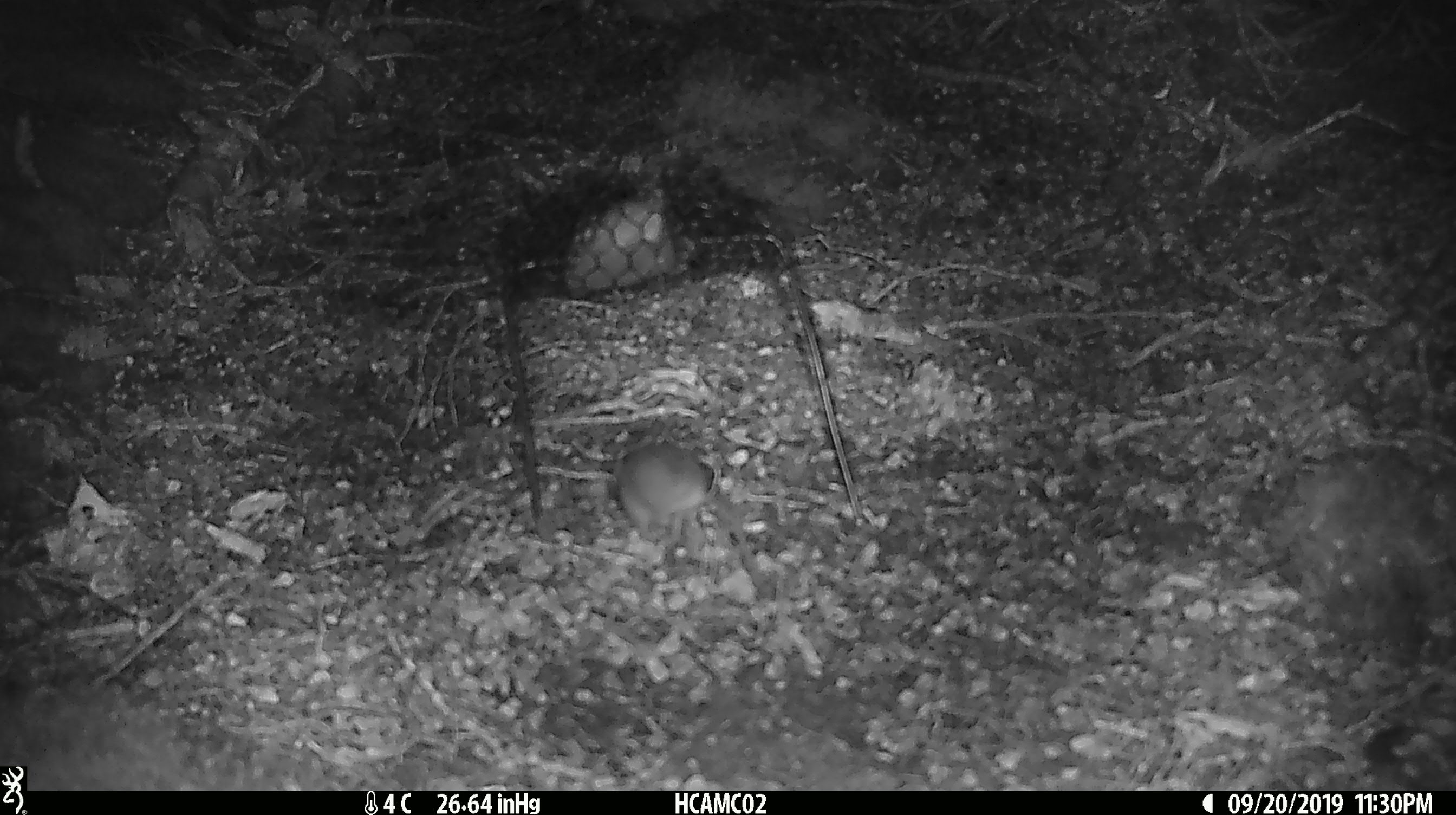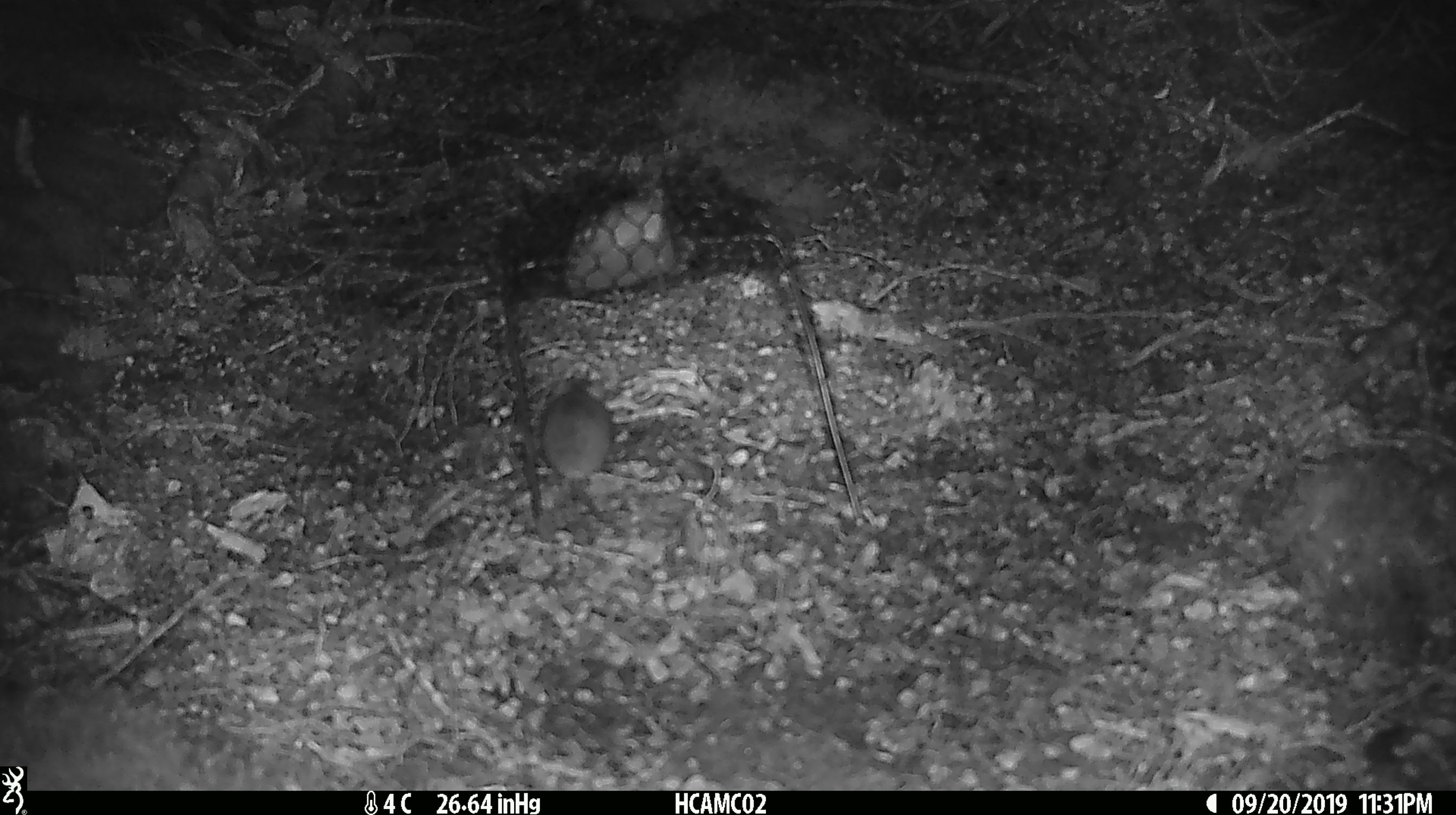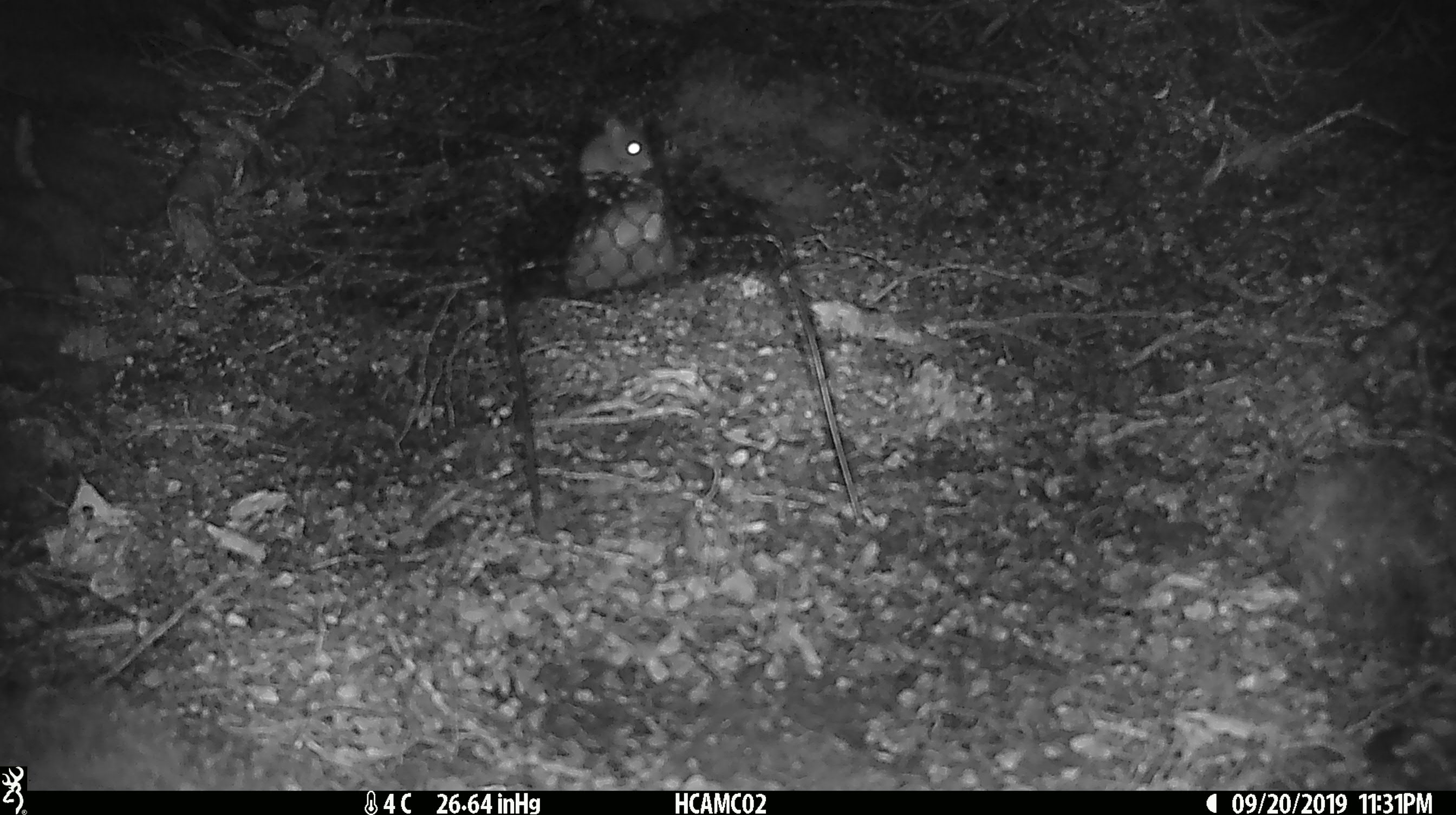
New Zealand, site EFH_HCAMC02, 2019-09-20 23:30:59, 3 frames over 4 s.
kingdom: Animalia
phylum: Chordata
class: Mammalia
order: Rodentia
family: Muridae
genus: Mus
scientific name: Mus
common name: mouse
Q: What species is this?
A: Mouse (Mus).